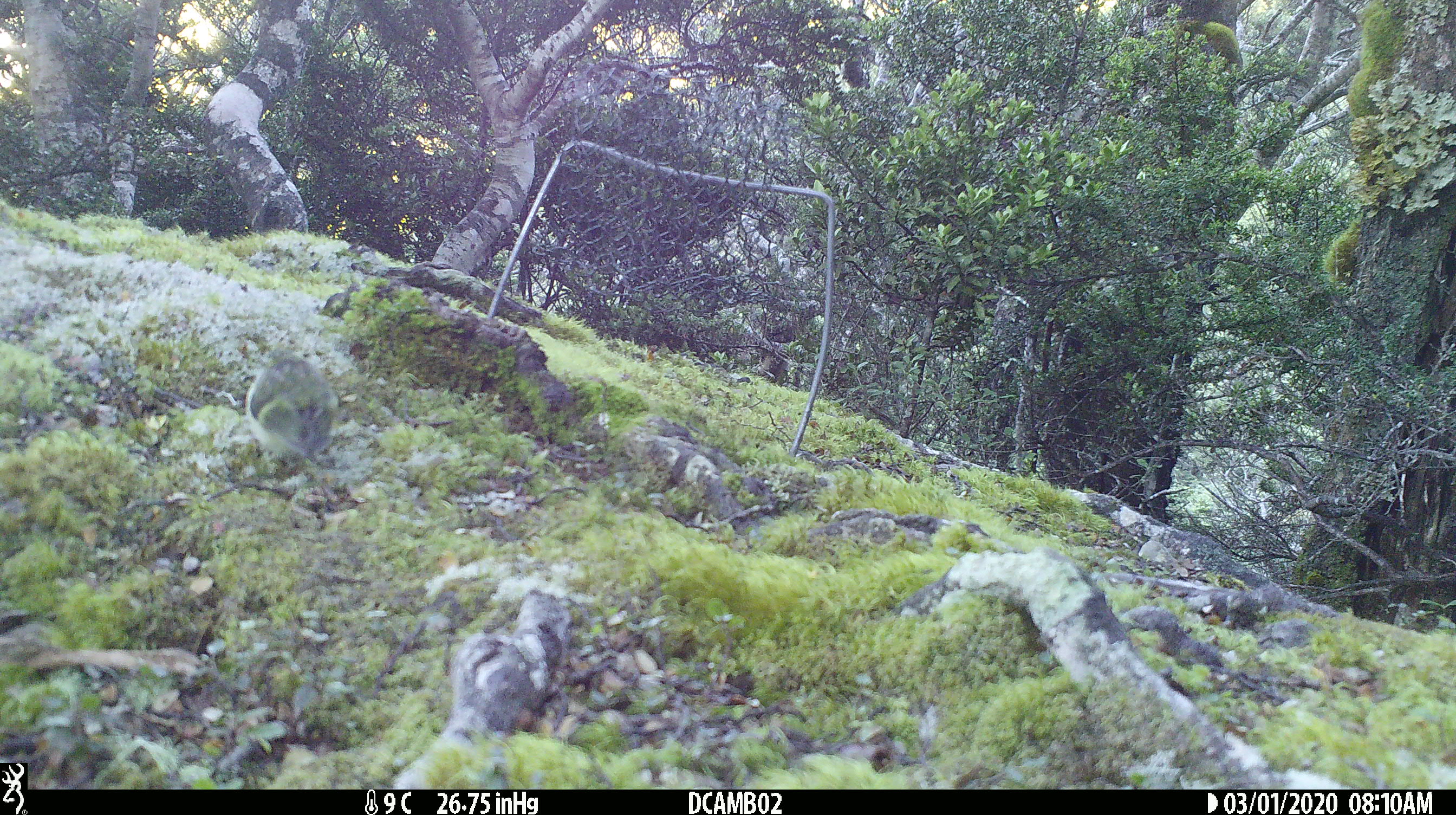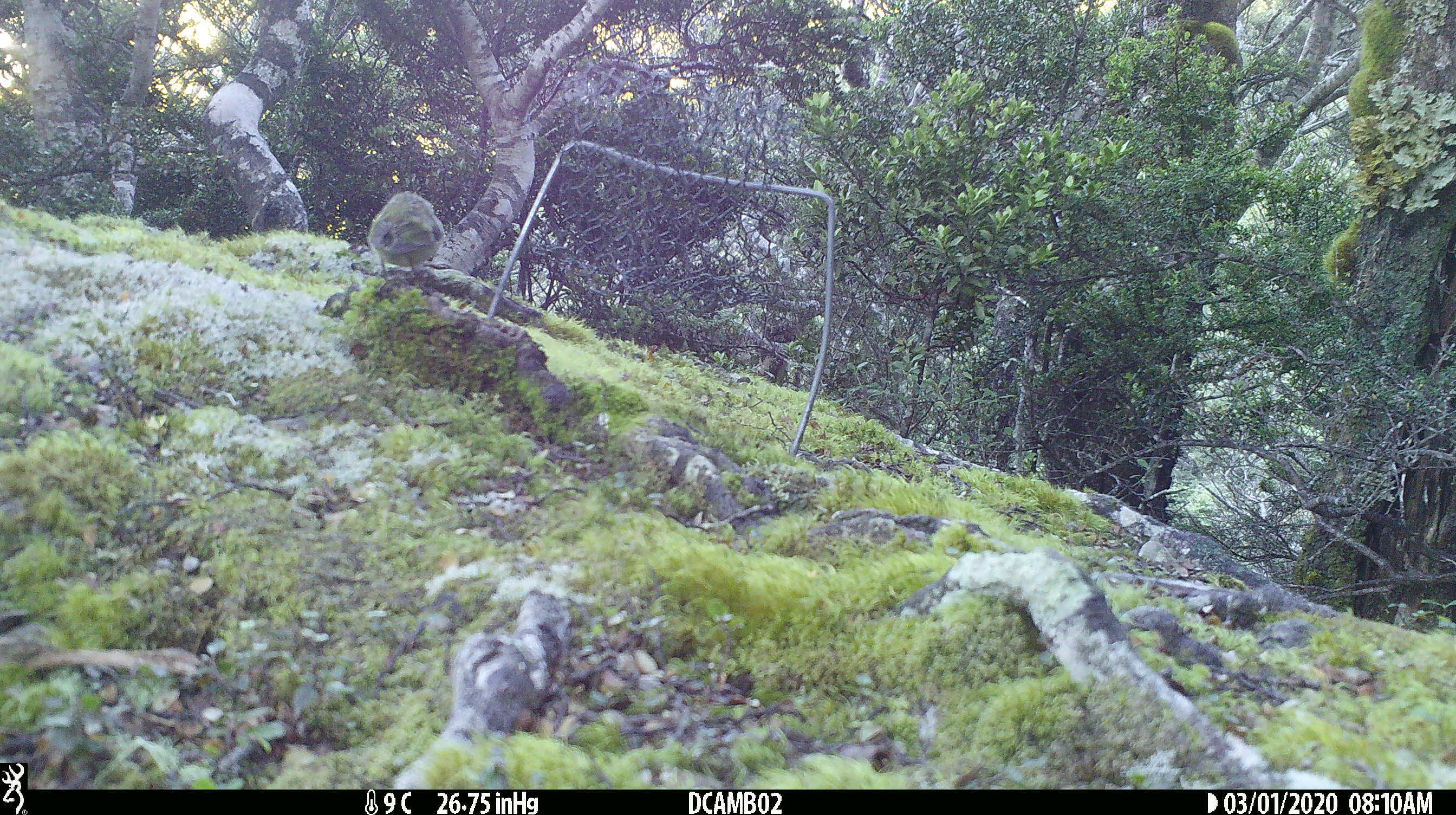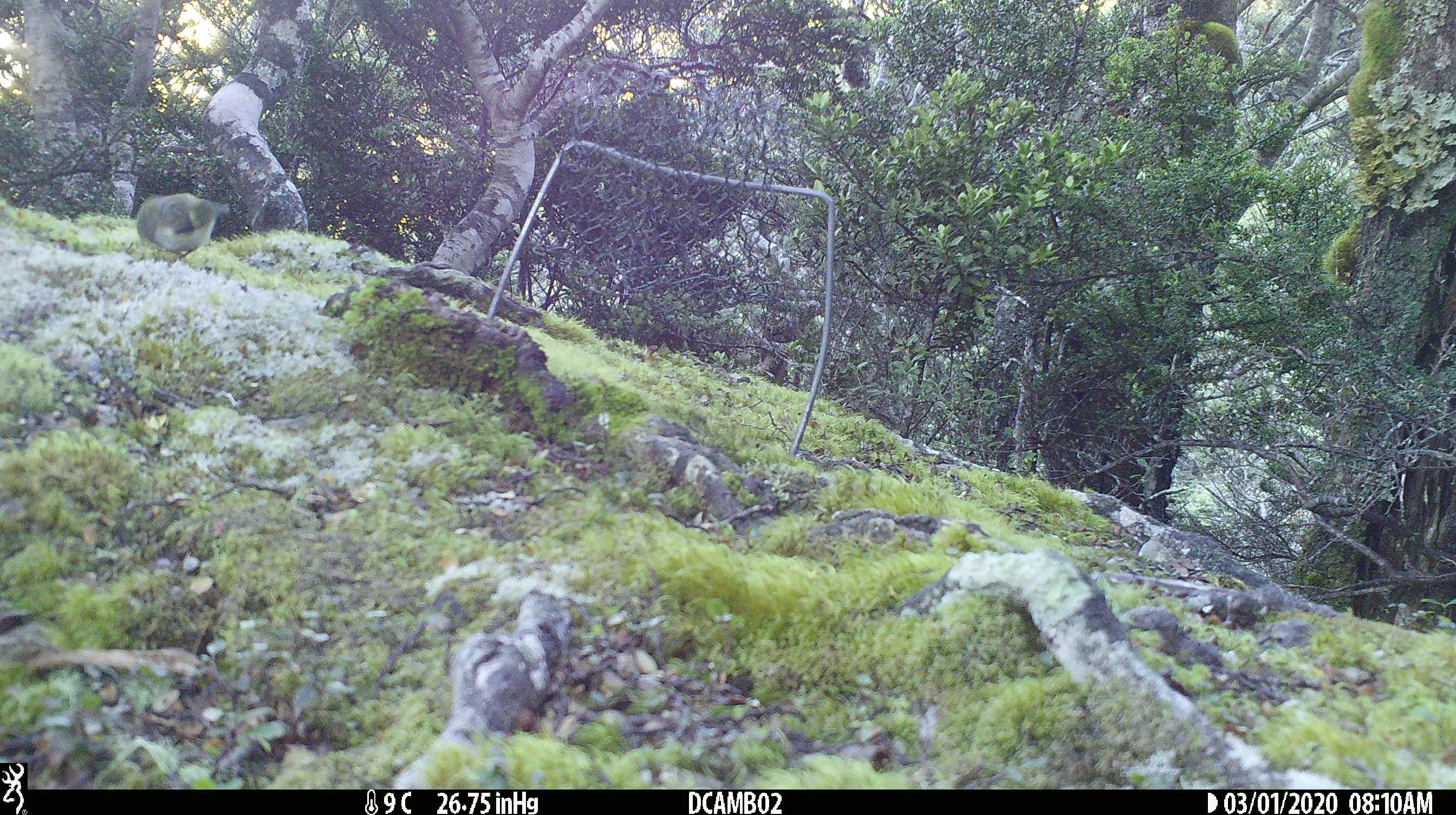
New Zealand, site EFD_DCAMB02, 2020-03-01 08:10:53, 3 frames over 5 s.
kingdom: Animalia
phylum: Chordata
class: Aves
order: Passeriformes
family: Acanthisittidae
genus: Acanthisitta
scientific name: Acanthisitta chloris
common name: rifleman